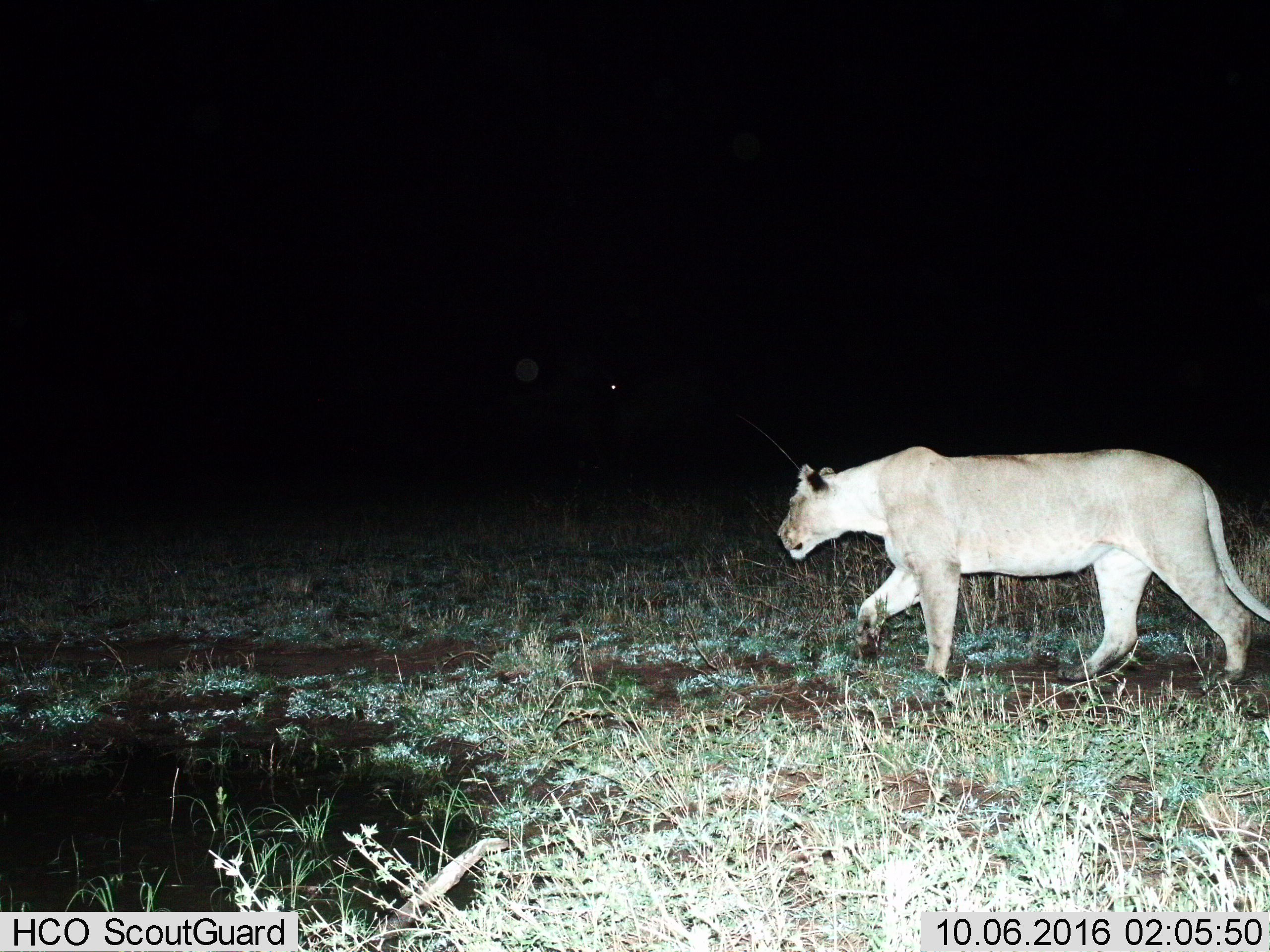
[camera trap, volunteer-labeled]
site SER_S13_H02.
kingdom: Animalia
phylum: Chordata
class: Mammalia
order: Carnivora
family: Felidae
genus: Panthera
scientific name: Panthera leo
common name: lion female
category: lionfemale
Lionfemale (lion female) (Panthera leo), count 1. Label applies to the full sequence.